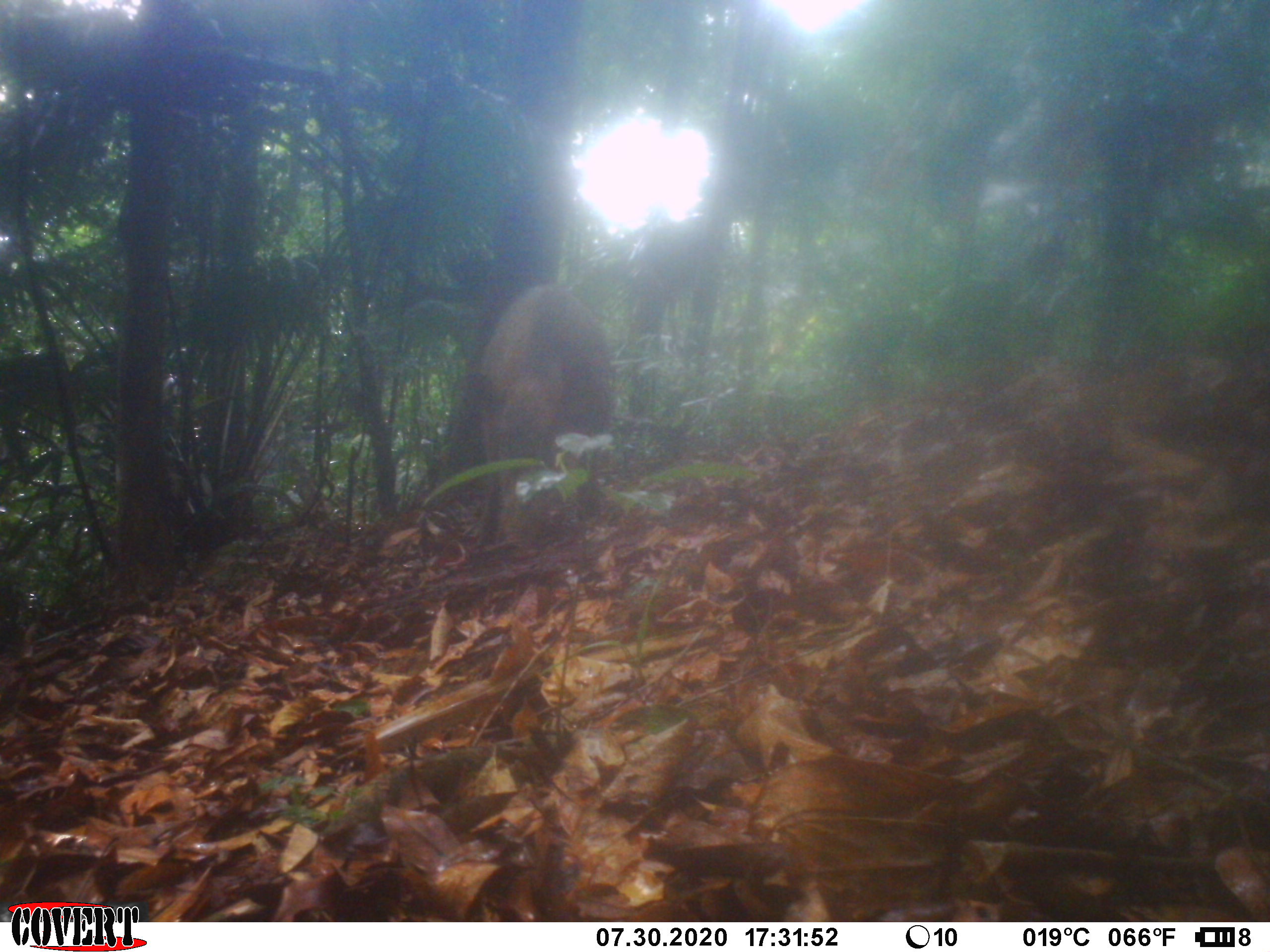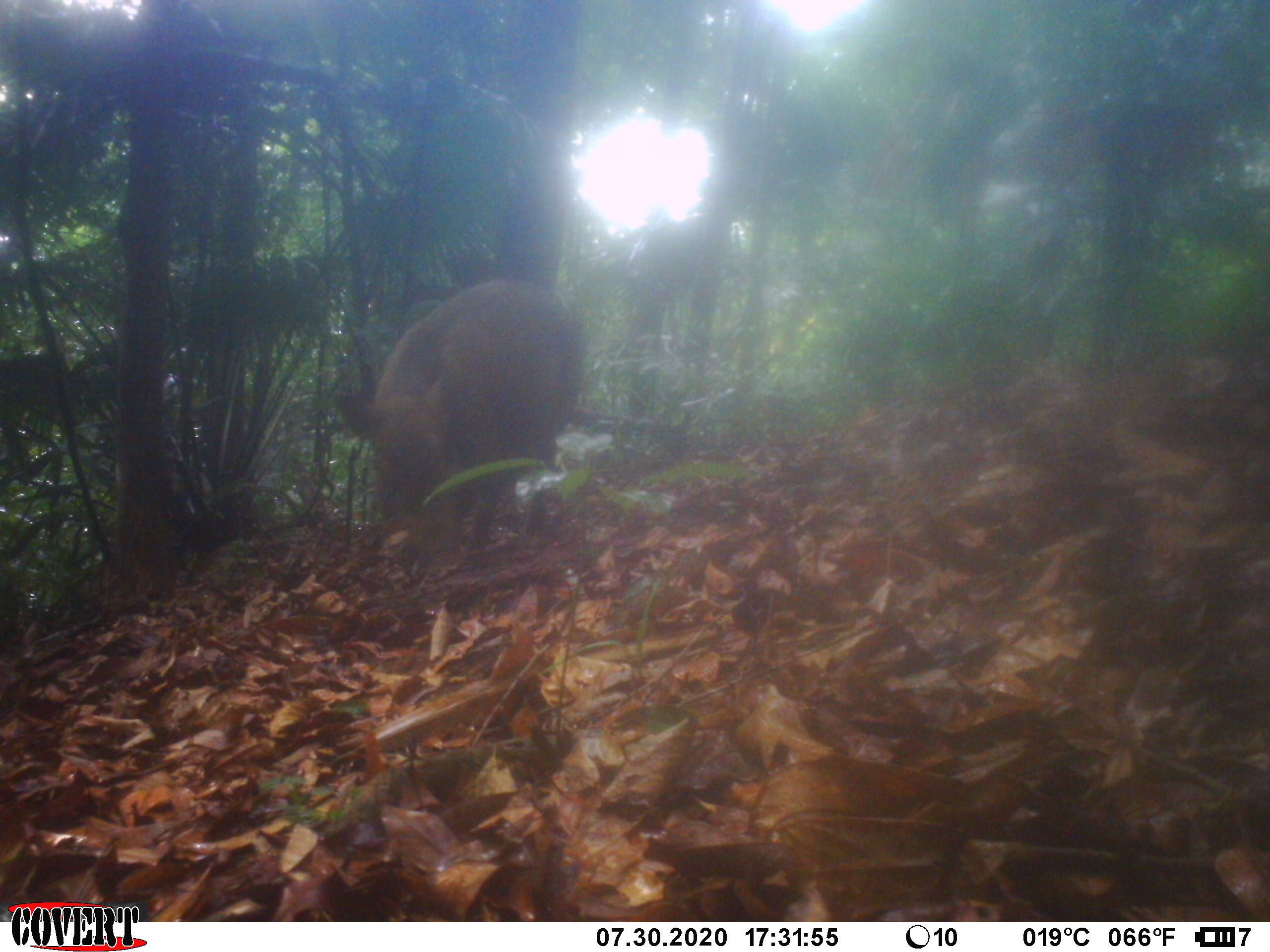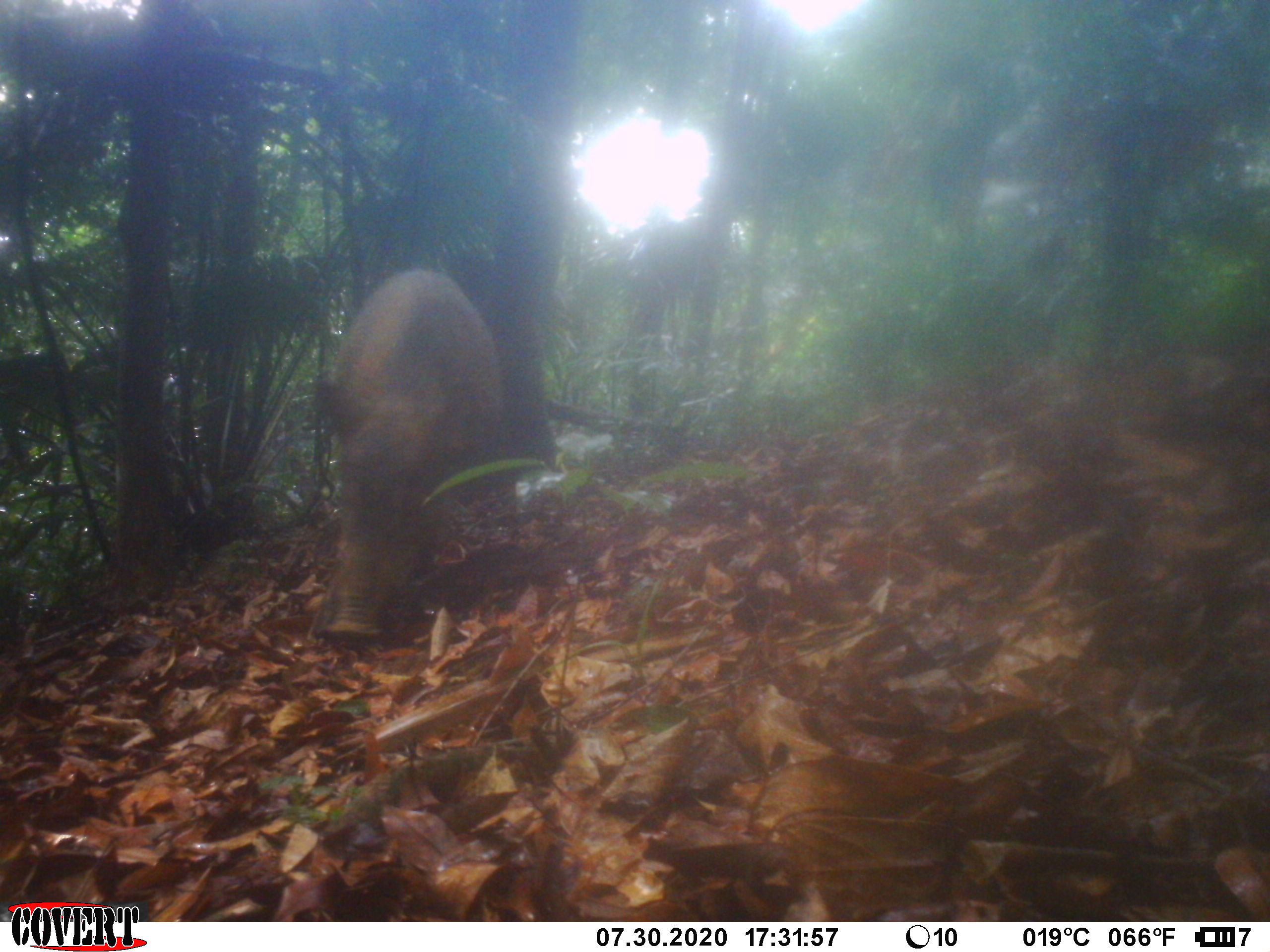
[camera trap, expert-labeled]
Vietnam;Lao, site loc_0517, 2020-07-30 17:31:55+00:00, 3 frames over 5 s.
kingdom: Animalia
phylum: Chordata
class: Mammalia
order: Artiodactyla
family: Suidae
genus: Sus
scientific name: Sus scrofa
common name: eurasian wild pig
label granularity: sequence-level